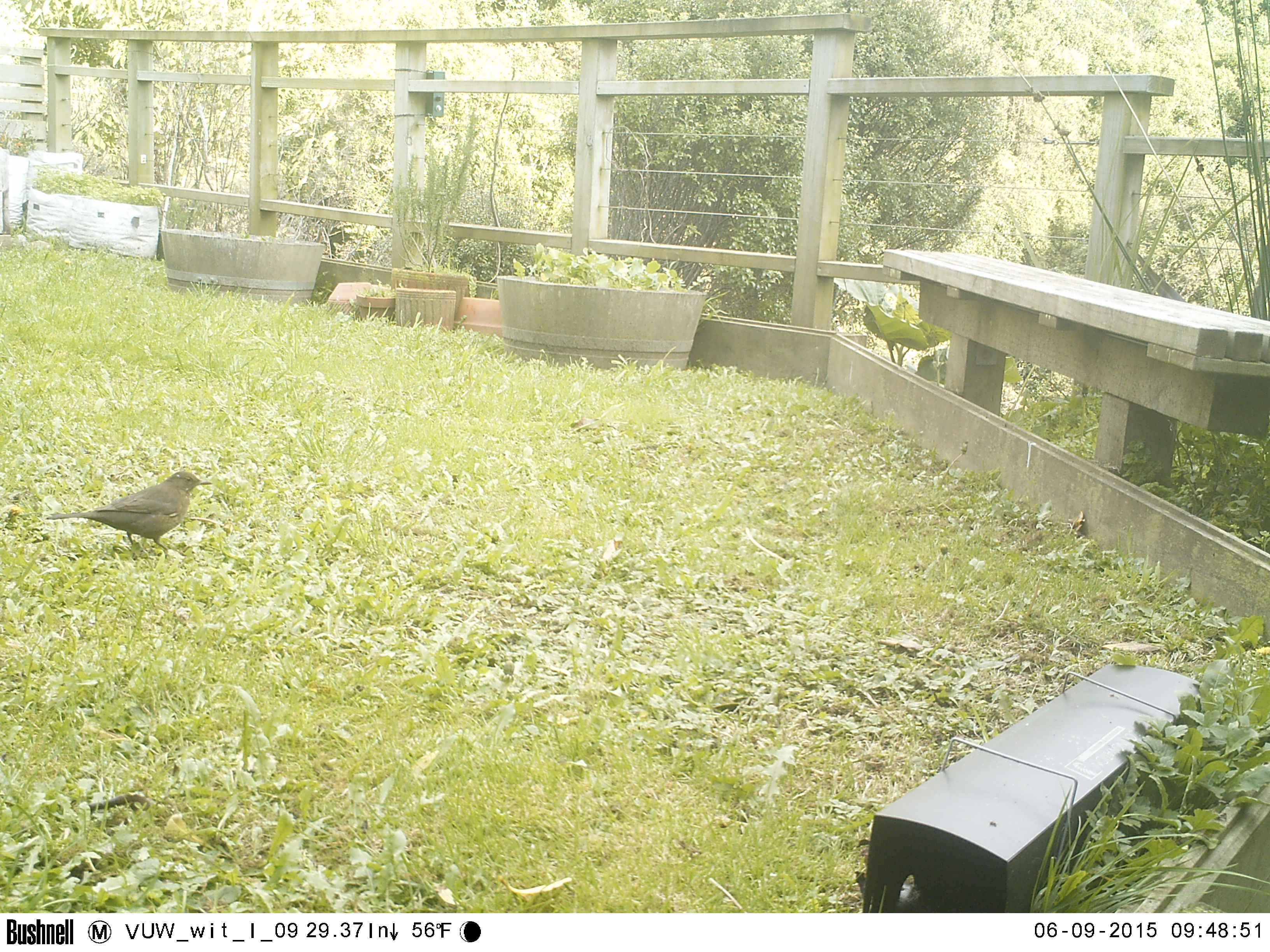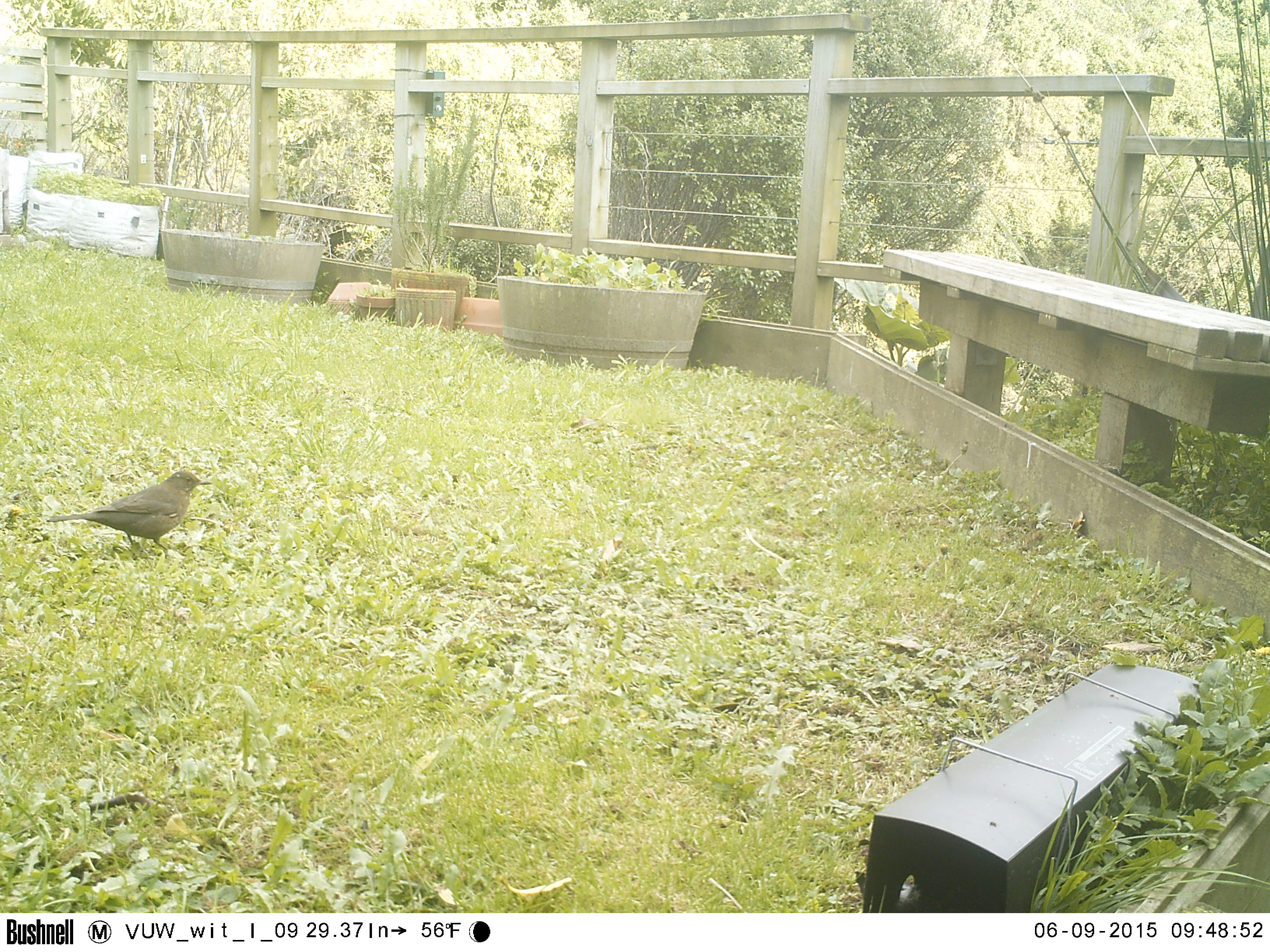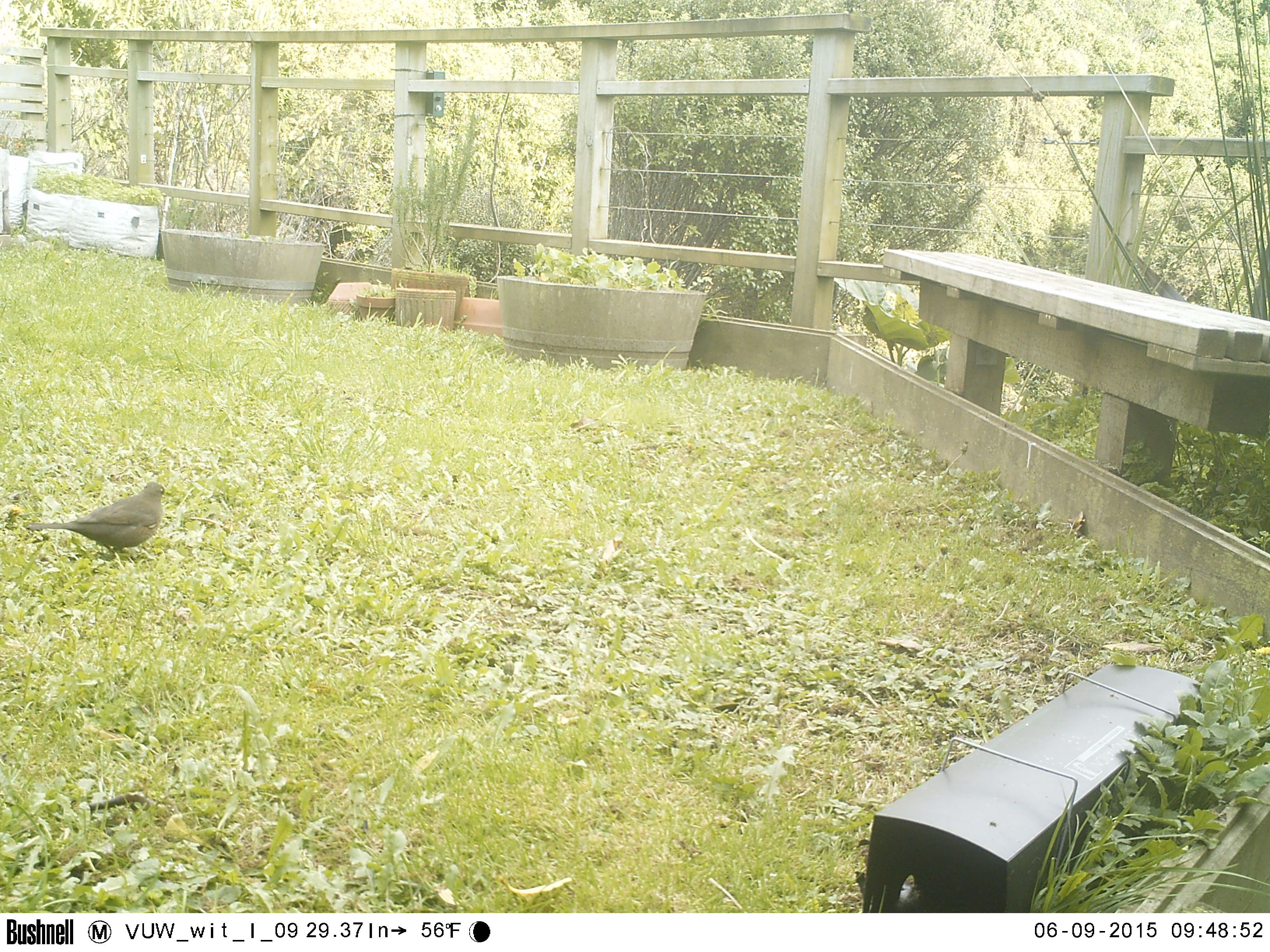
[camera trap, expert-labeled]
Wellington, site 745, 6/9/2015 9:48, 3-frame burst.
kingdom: Animalia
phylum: Chordata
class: Aves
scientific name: Aves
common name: bird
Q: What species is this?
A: Bird (Aves).